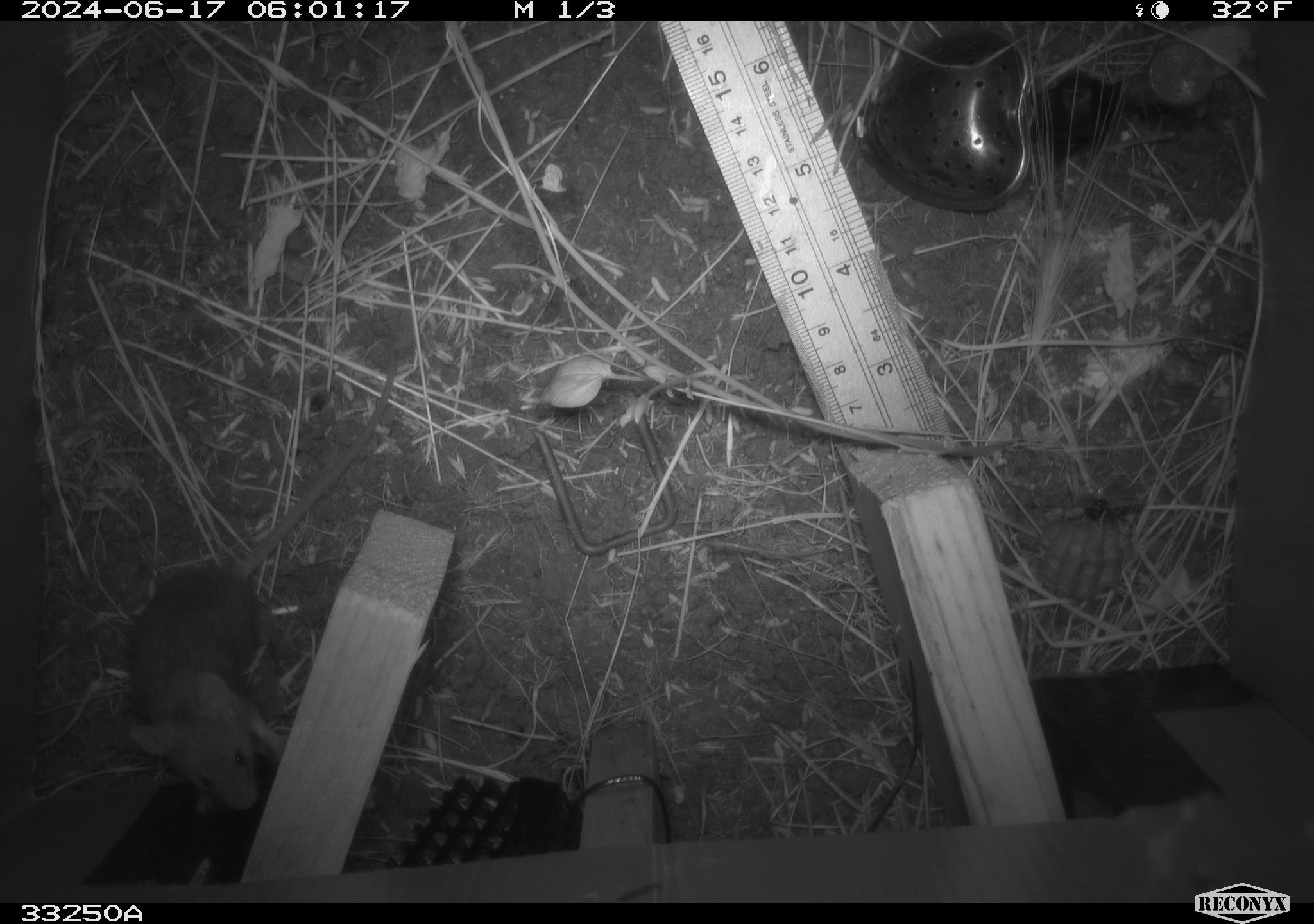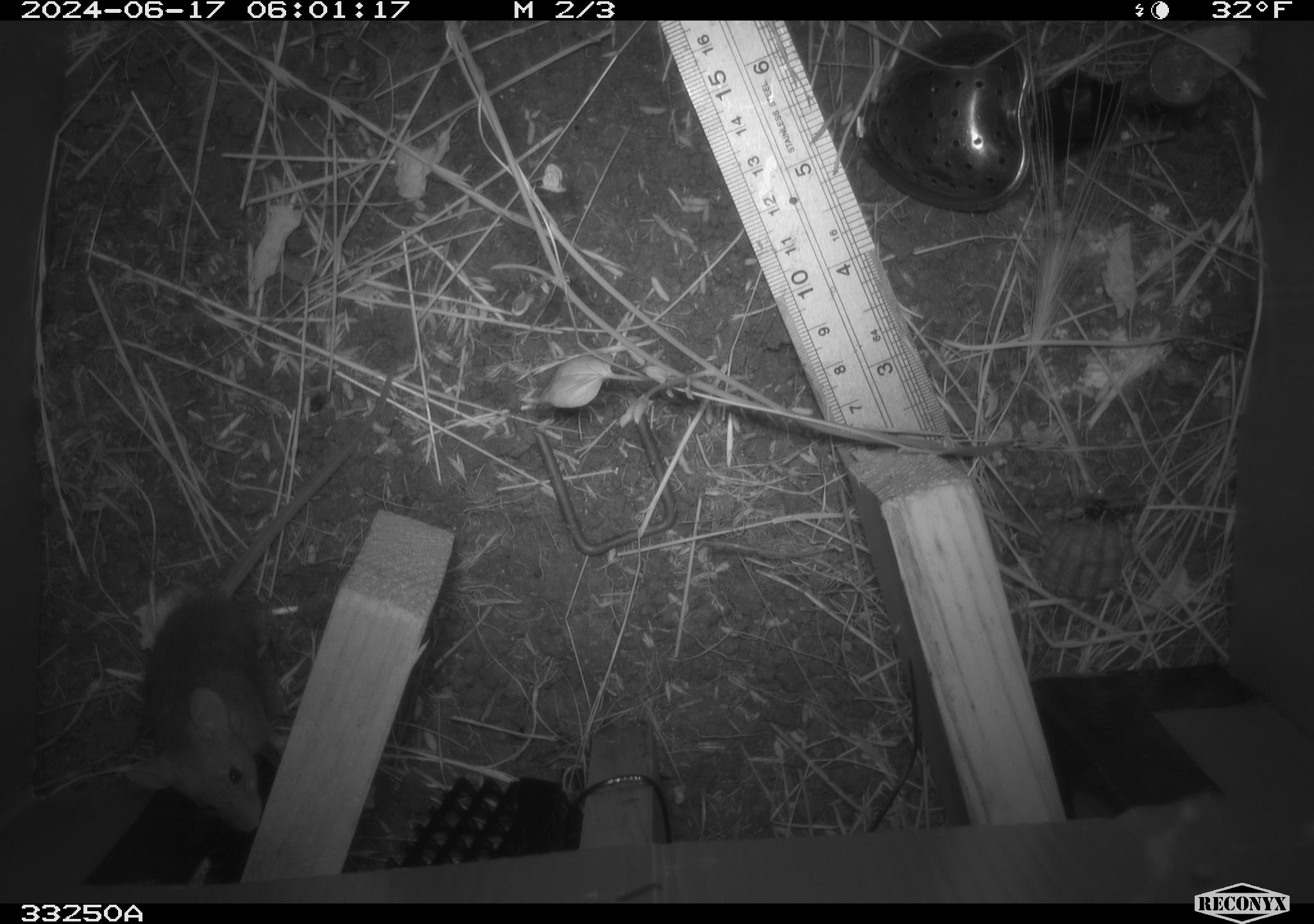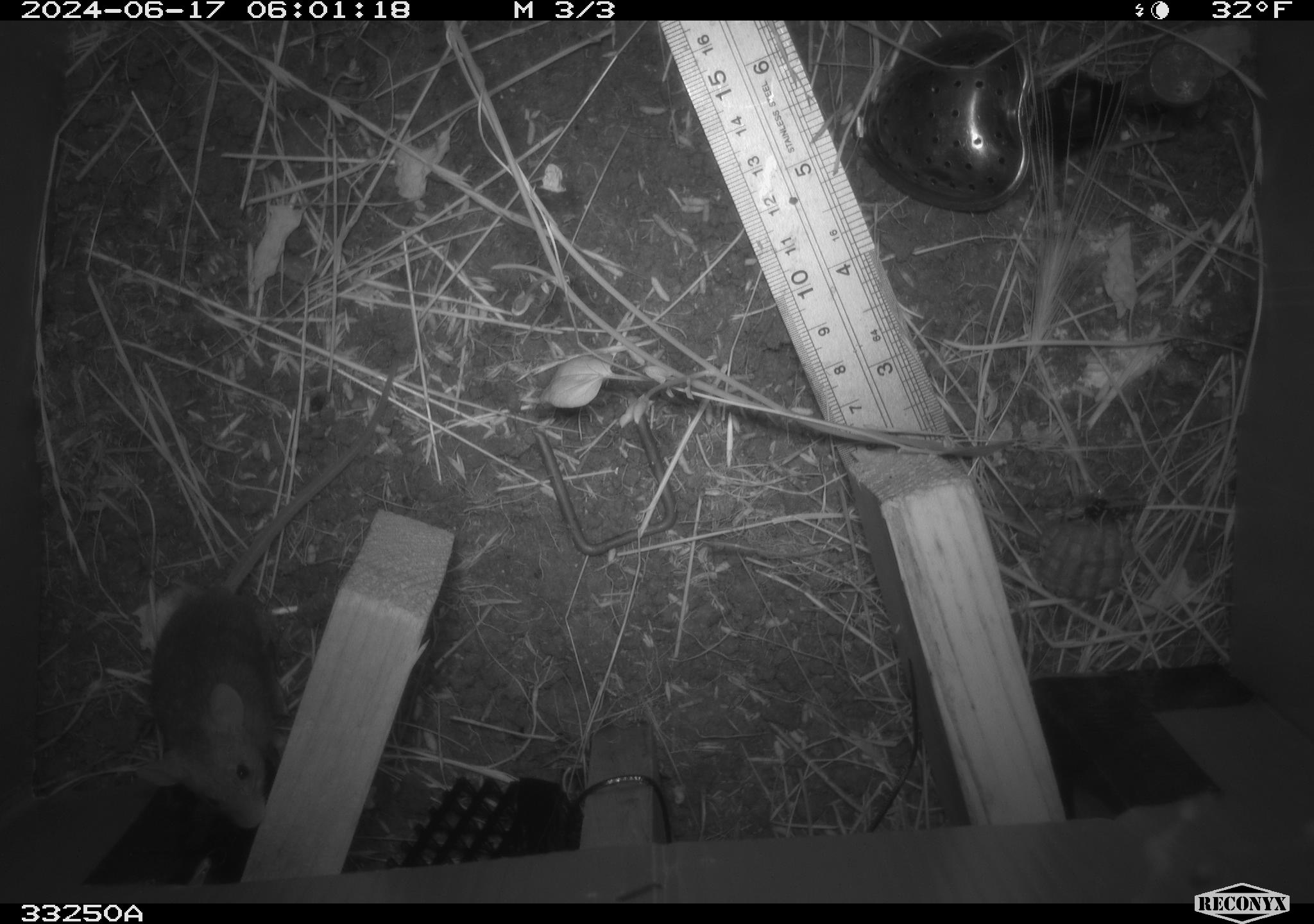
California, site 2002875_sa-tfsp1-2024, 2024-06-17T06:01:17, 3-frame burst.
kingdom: Animalia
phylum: Chordata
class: Mammalia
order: Rodentia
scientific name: Rodentia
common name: mouse species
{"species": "mouse species (Rodentia)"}